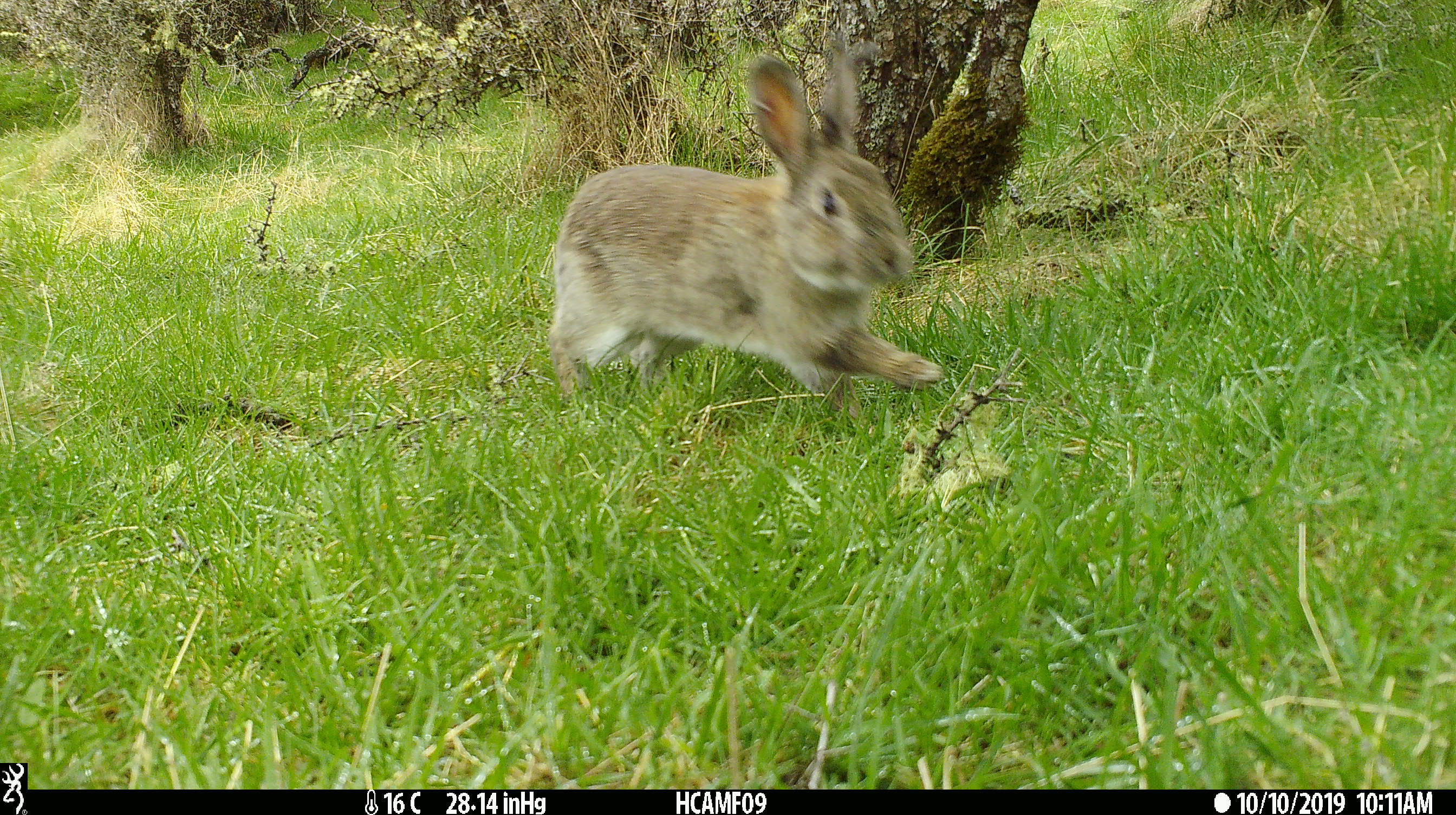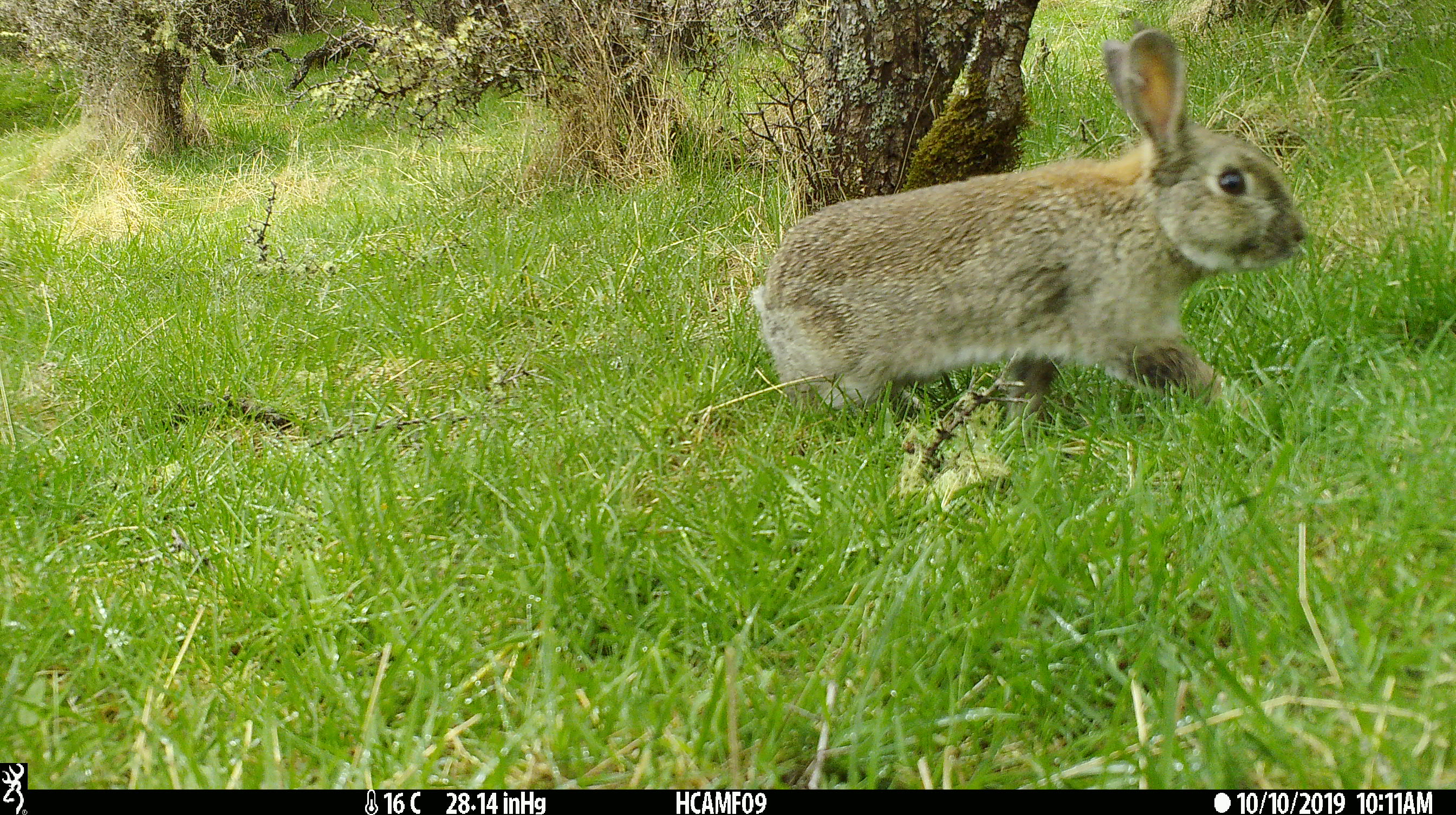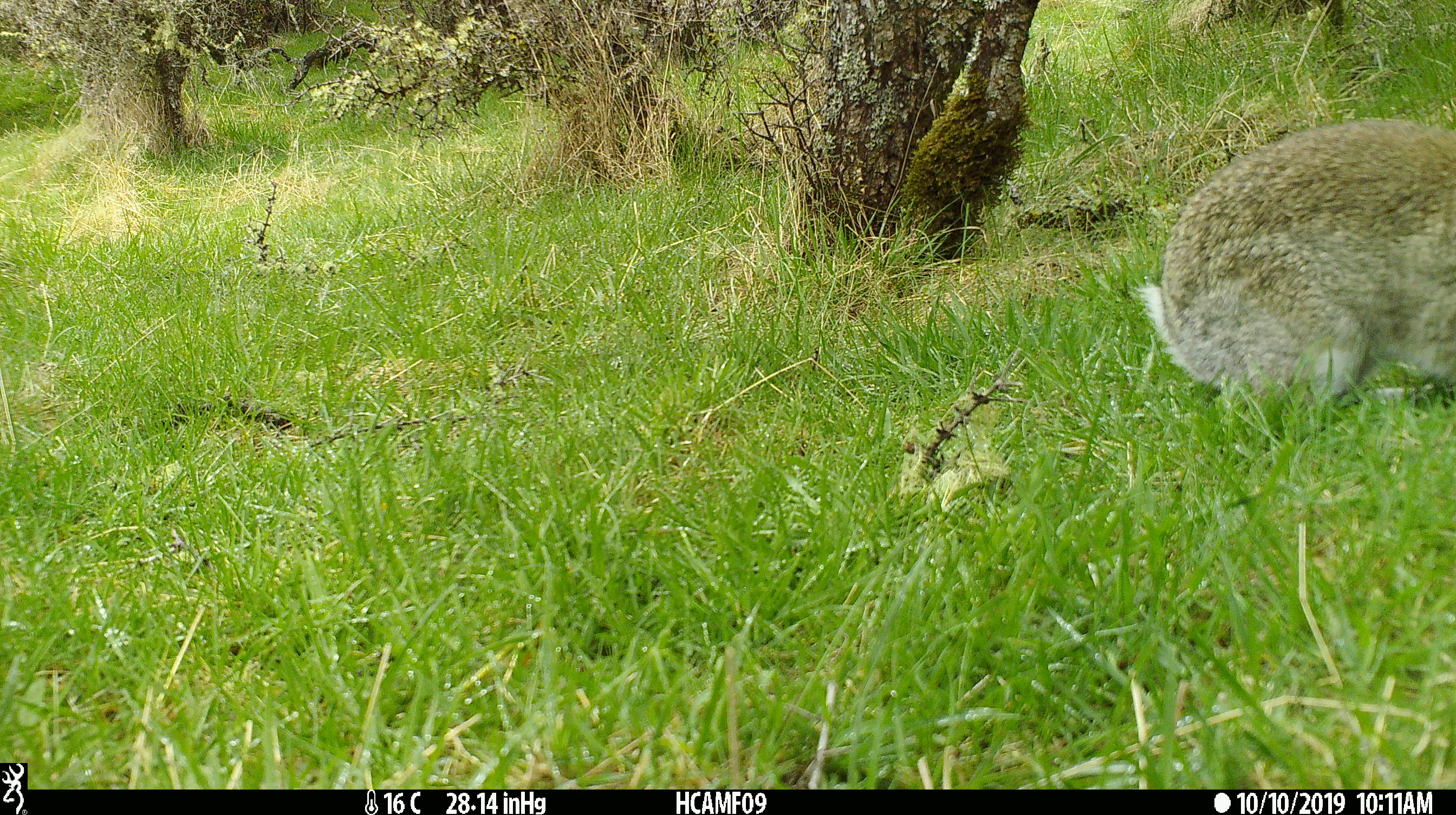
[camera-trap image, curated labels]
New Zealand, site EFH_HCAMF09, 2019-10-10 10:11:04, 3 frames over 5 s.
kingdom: Animalia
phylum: Chordata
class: Mammalia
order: Lagomorpha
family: Leporidae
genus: Oryctolagus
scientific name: Oryctolagus cuniculus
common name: european rabbit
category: rabbit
Rabbit (european rabbit) (Oryctolagus cuniculus).